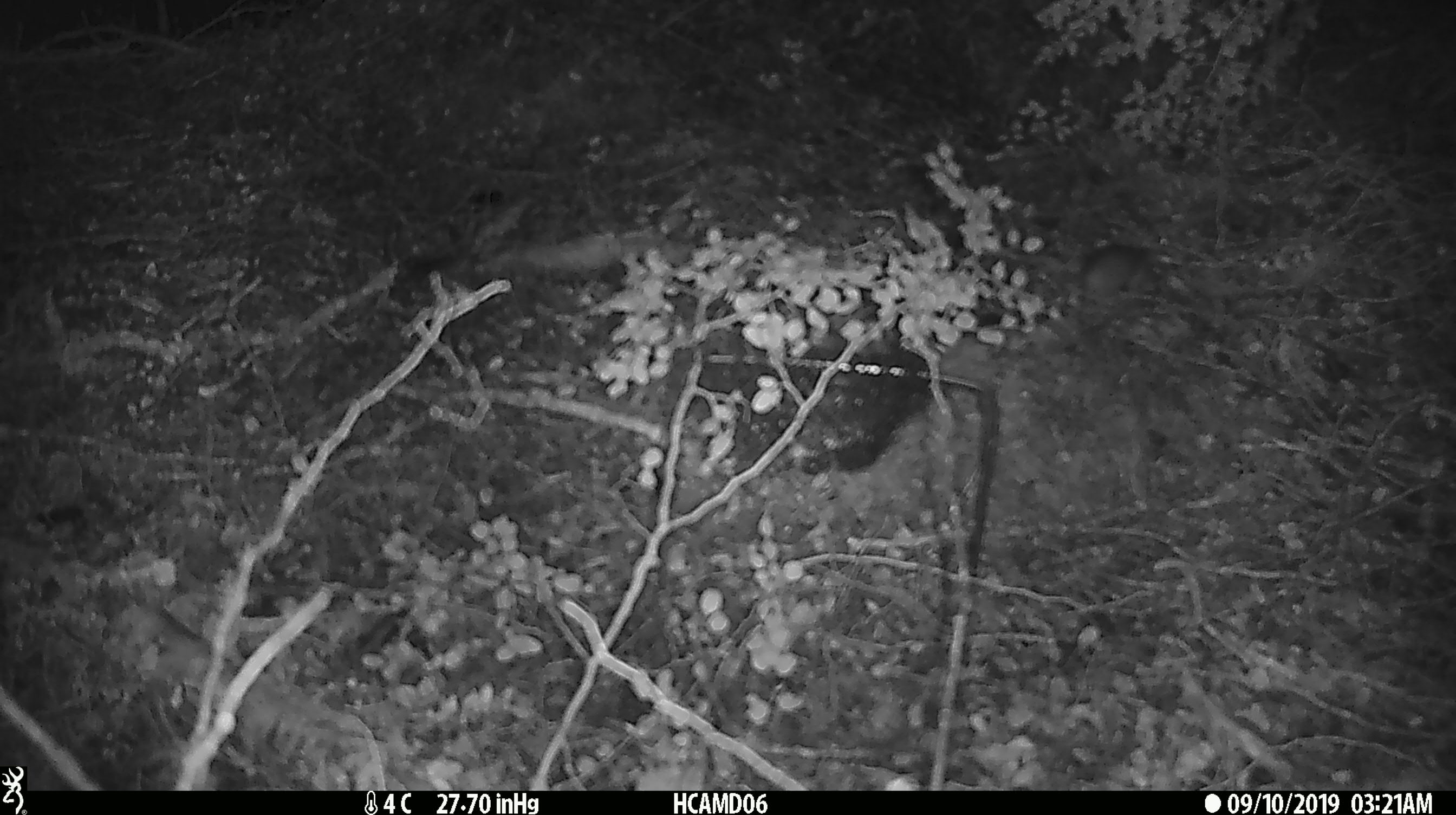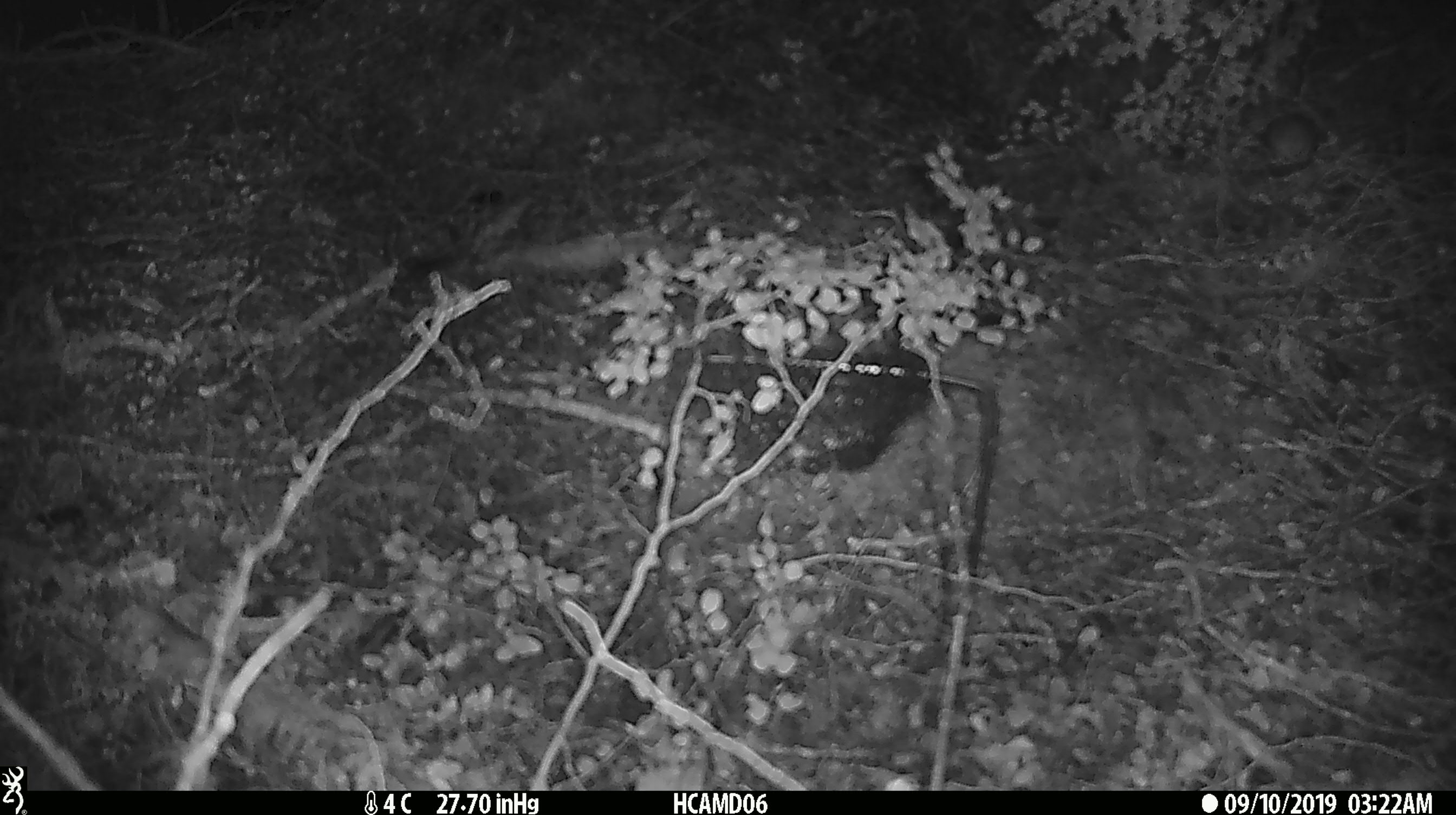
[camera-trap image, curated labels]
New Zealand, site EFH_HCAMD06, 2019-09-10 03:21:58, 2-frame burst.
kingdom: Animalia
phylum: Chordata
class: Mammalia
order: Rodentia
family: Muridae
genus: Mus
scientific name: Mus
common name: mouse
Mouse (Mus).